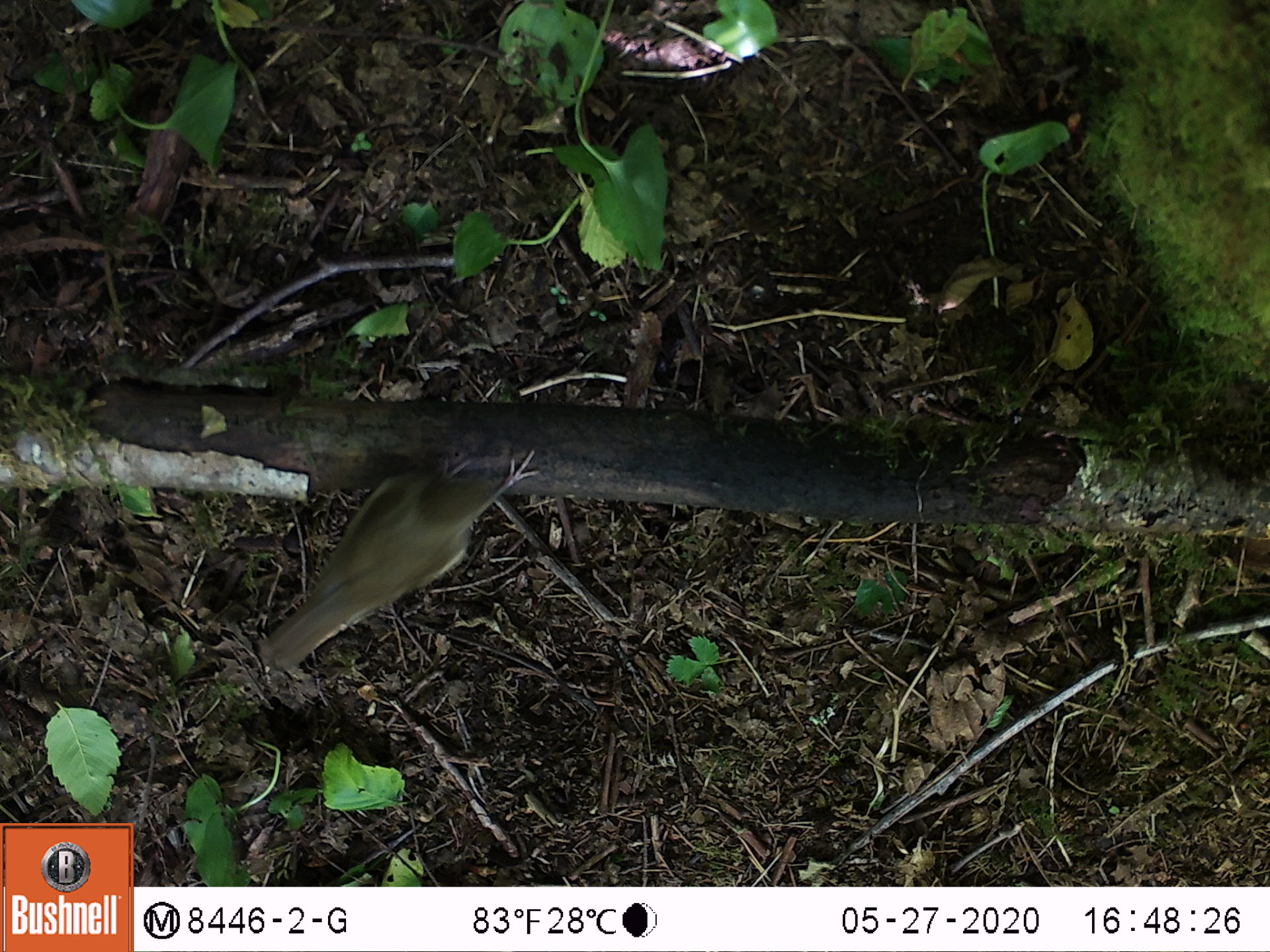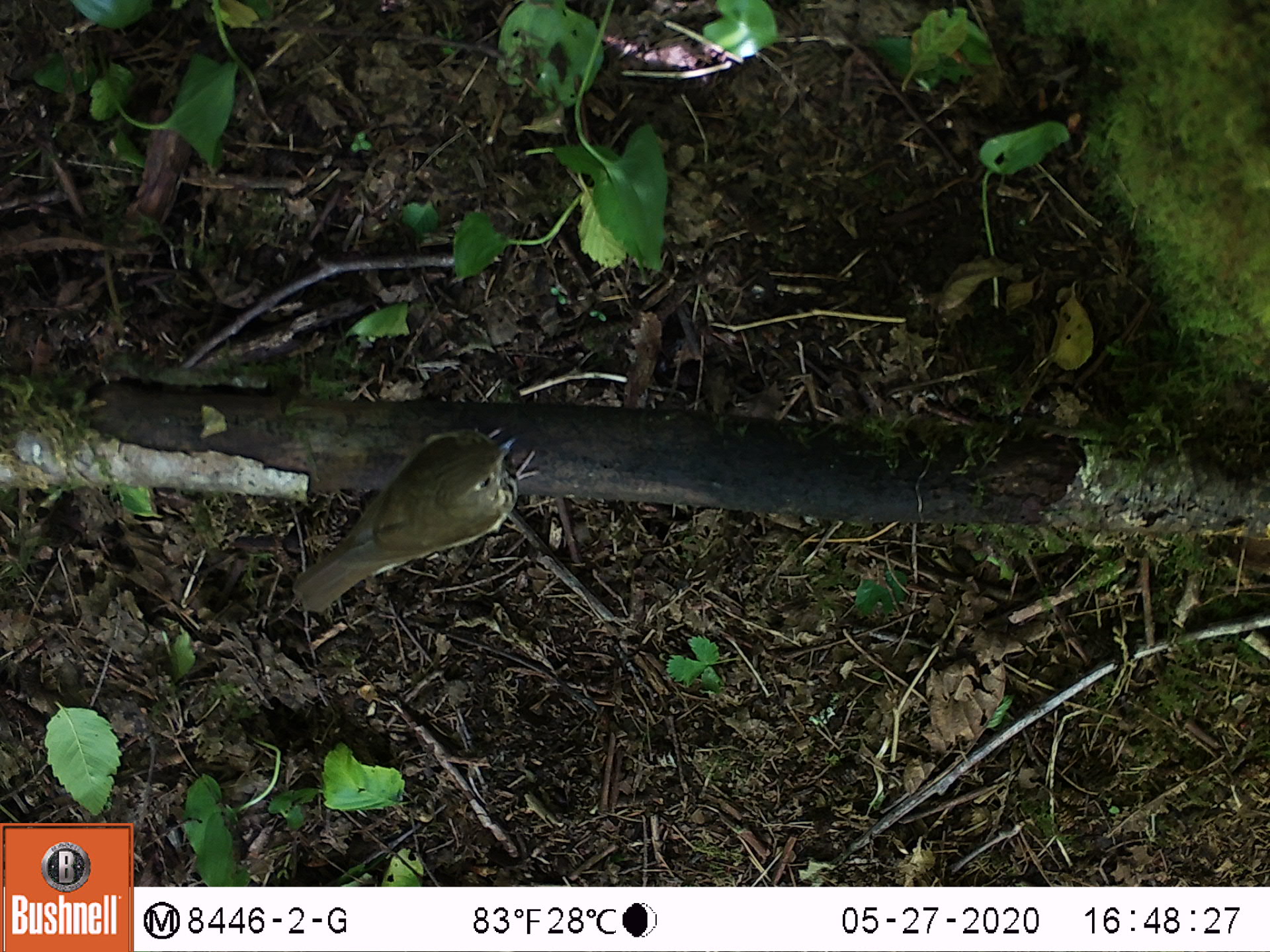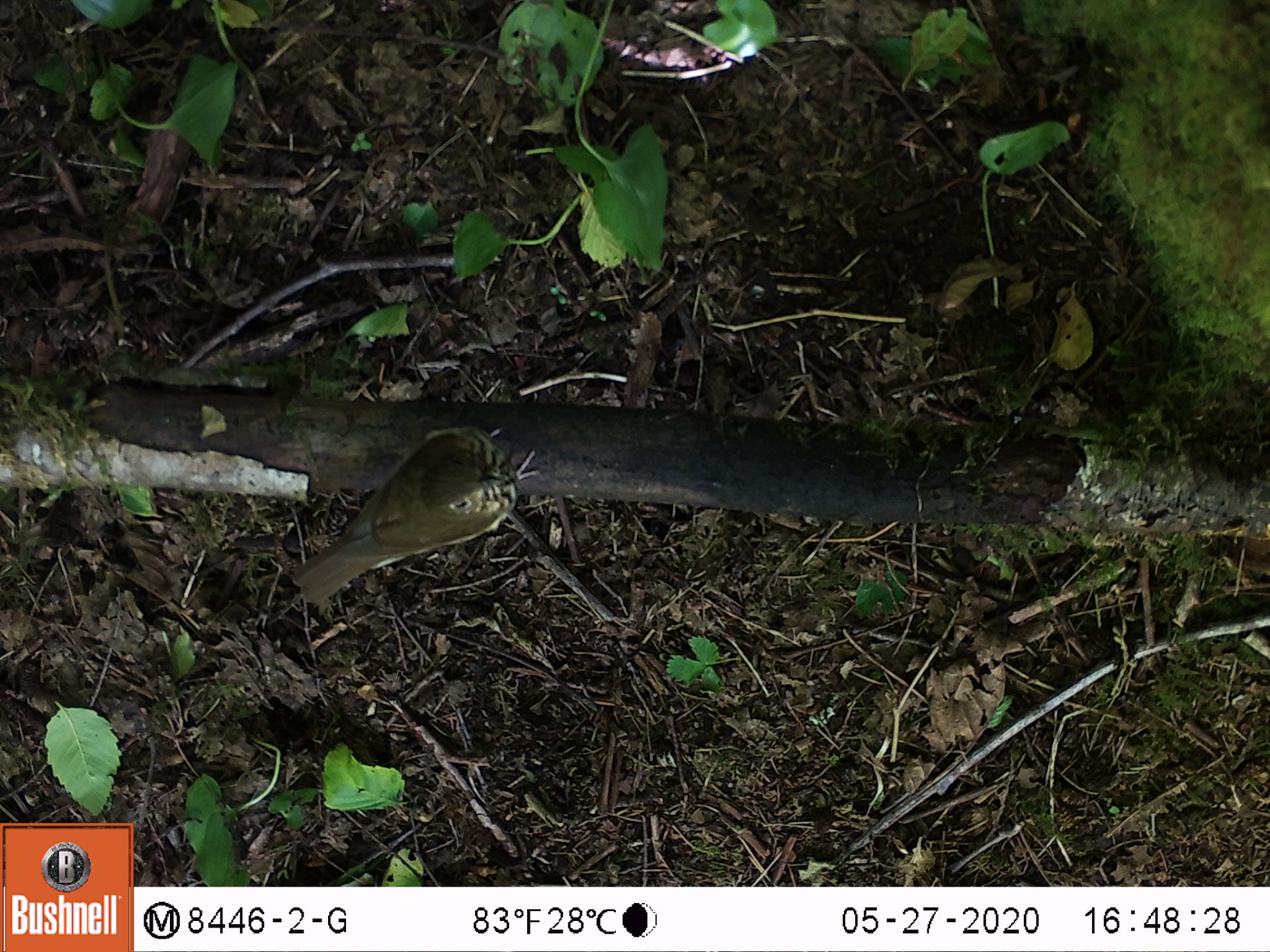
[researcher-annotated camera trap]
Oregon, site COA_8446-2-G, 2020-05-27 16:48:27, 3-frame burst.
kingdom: Animalia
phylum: Chordata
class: Aves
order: Passeriformes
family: Turdidae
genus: Catharus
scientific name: Catharus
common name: brown thrushes and nightingale-thrushes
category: catharus species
Catharus species (brown thrushes and nightingale-thrushes) (Catharus).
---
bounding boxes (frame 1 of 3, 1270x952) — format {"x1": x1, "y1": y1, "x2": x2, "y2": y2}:
catharus species: {"x1": 255, "y1": 438, "x2": 550, "y2": 673}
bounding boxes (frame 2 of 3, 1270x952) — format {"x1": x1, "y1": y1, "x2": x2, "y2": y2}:
catharus species: {"x1": 279, "y1": 408, "x2": 550, "y2": 621}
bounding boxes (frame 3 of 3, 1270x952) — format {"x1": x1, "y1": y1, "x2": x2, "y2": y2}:
catharus species: {"x1": 286, "y1": 405, "x2": 547, "y2": 612}